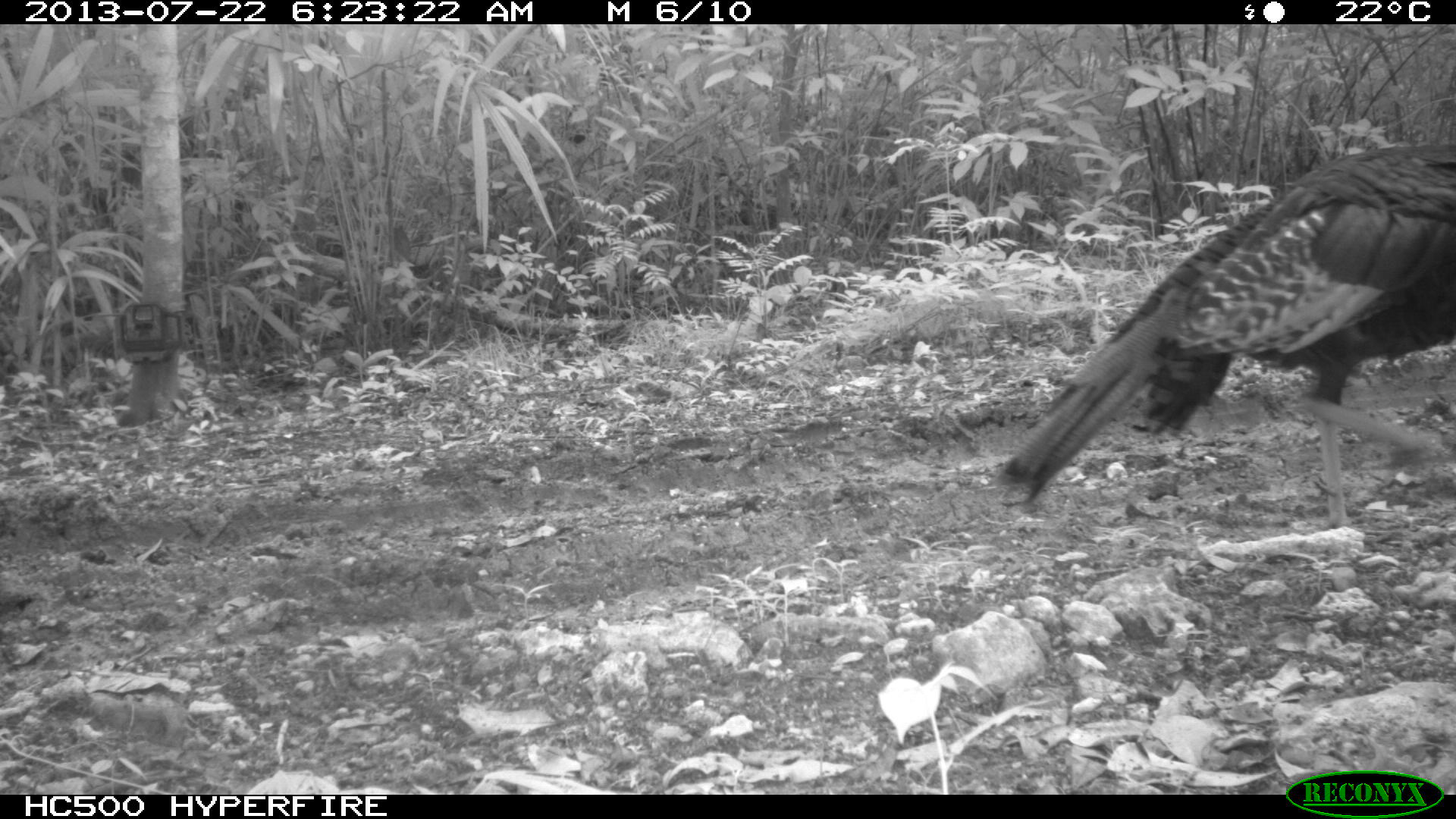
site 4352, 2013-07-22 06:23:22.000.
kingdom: Animalia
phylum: Chordata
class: Aves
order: Galliformes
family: Phasianidae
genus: Meleagris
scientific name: Meleagris ocellata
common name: ocellated turkey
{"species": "Meleagris ocellata (ocellated turkey)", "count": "1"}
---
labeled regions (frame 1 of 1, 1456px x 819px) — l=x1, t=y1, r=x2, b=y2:
meleagris ocellata: l=988, t=138, r=1456, b=526